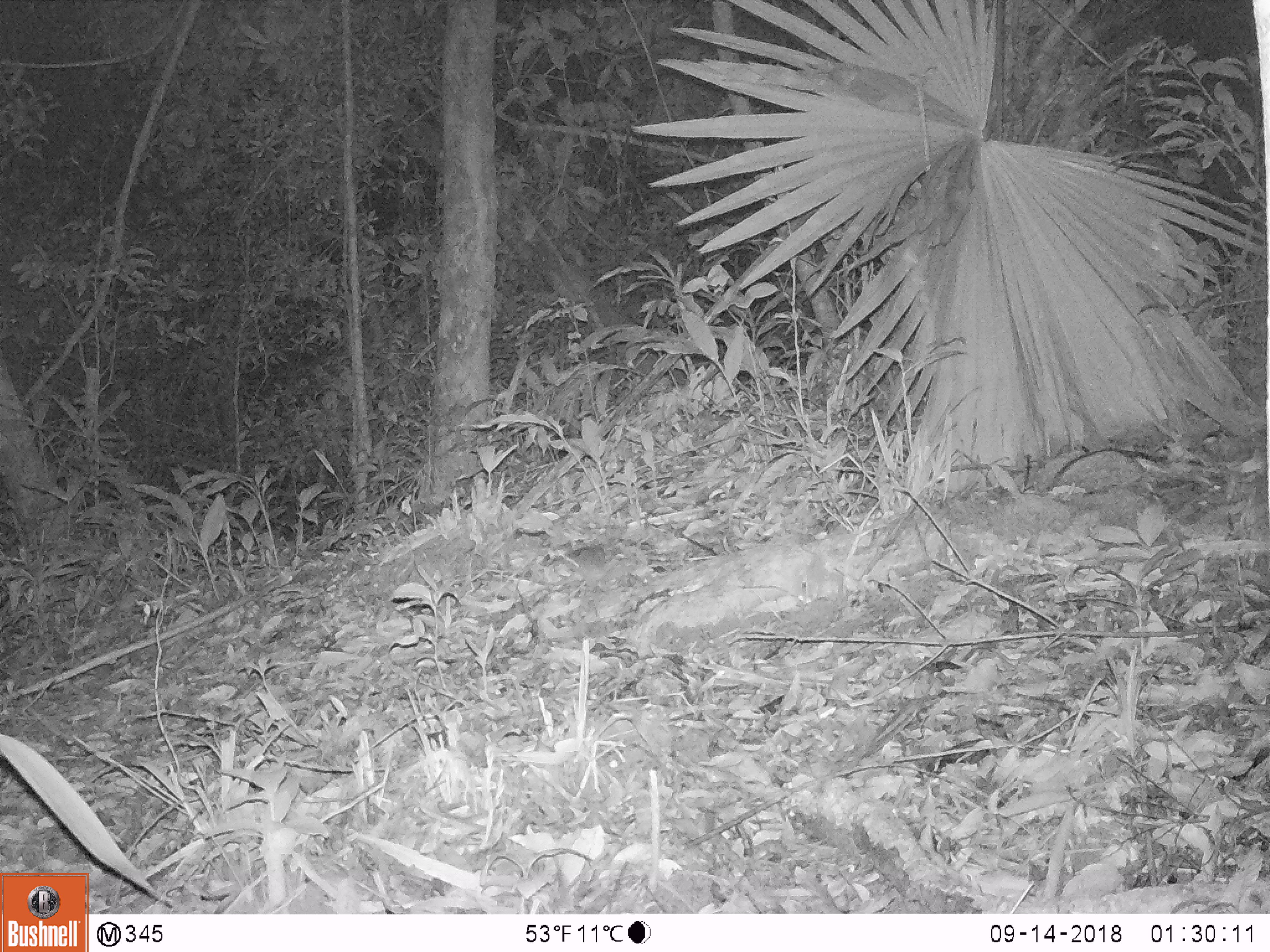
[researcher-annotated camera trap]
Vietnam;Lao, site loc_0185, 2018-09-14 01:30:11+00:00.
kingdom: Animalia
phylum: Chordata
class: Mammalia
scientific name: Mammalia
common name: mammal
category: unidentified small mammal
Unidentified small mammal (mammal) (Mammalia). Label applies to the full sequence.